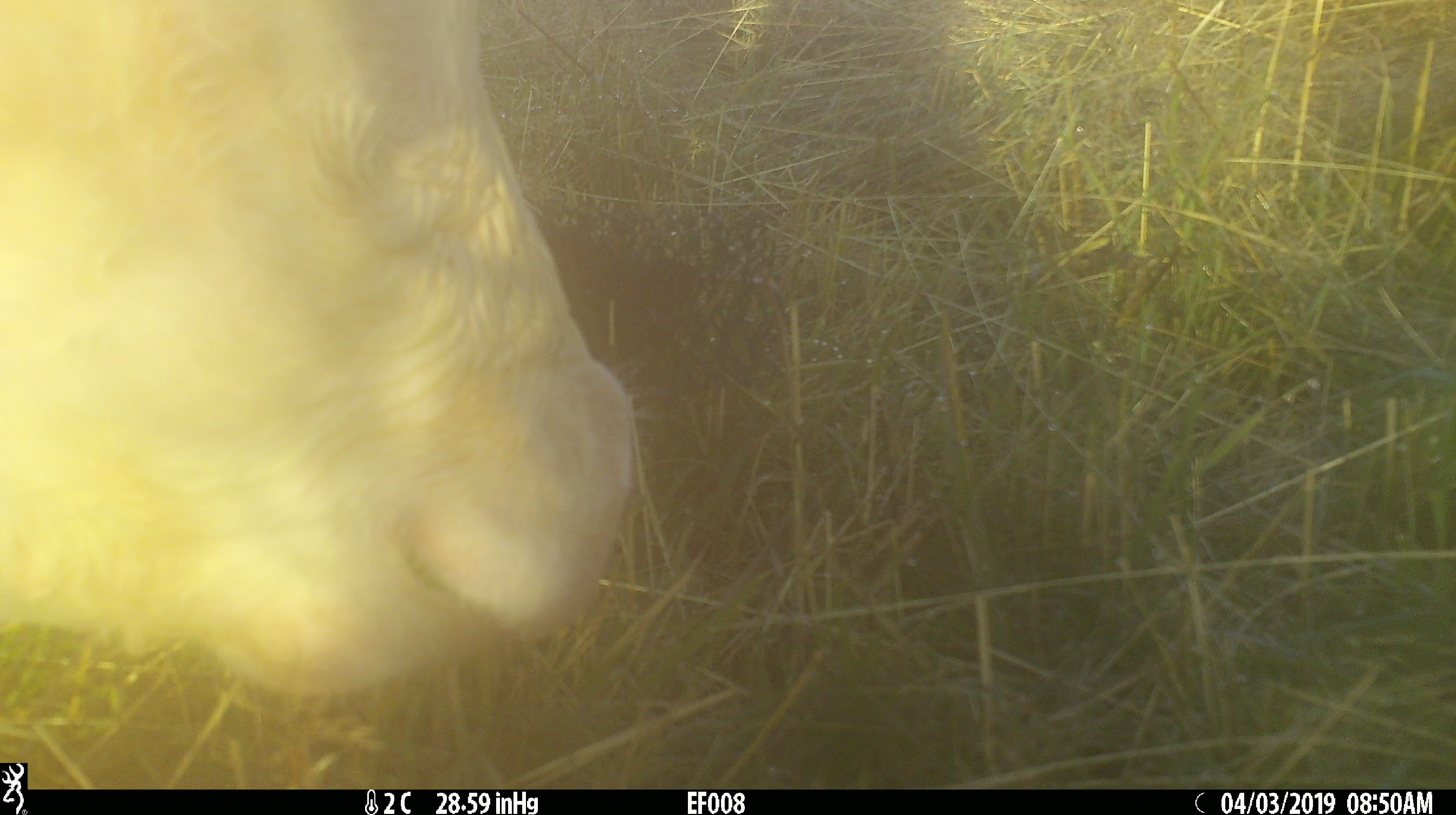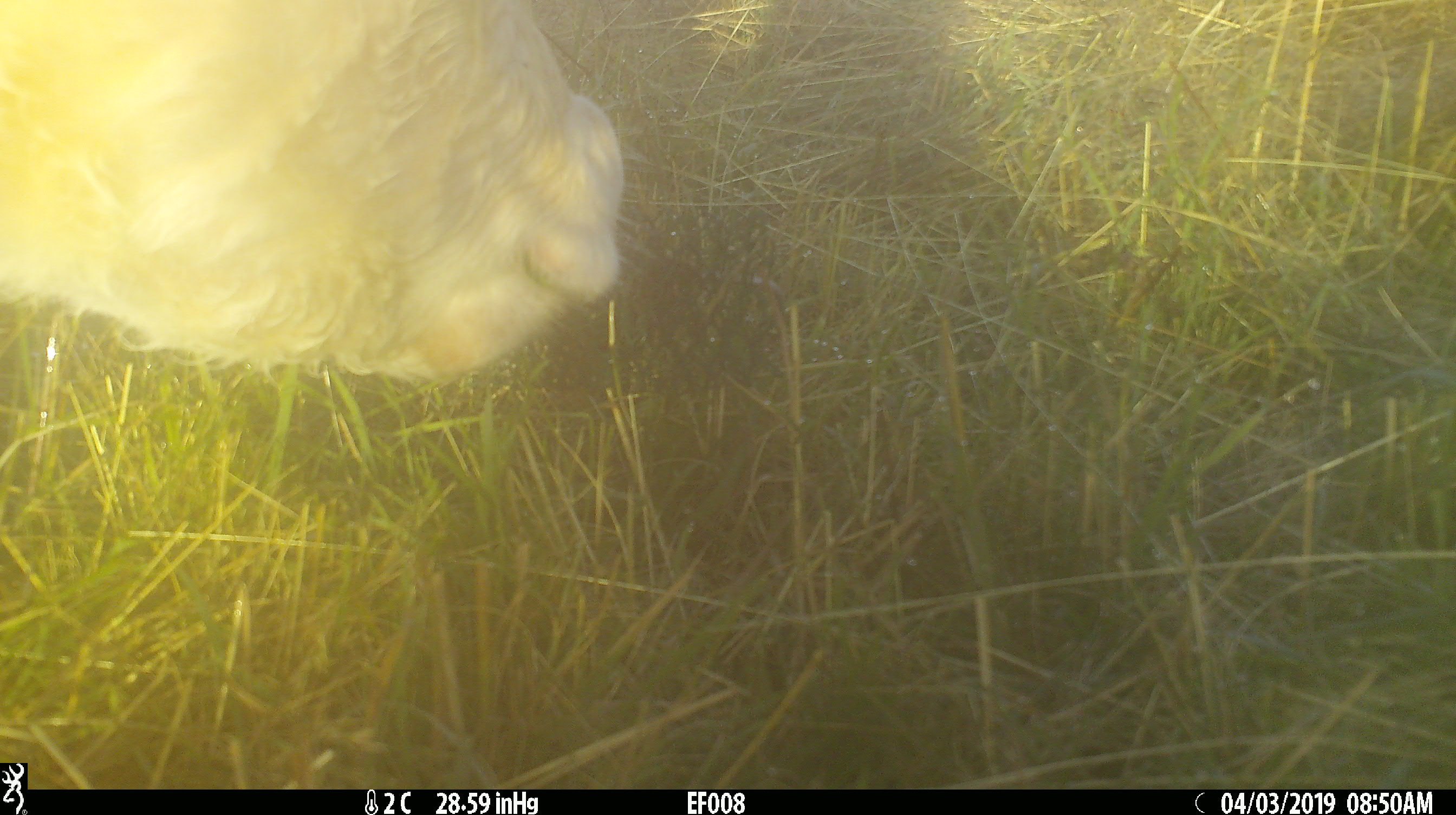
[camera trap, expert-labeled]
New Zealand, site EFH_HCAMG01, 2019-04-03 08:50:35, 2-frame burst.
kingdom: Animalia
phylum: Chordata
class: Mammalia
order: Artiodactyla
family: Bovidae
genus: Bos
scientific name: Bos taurus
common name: domestic cow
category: cow